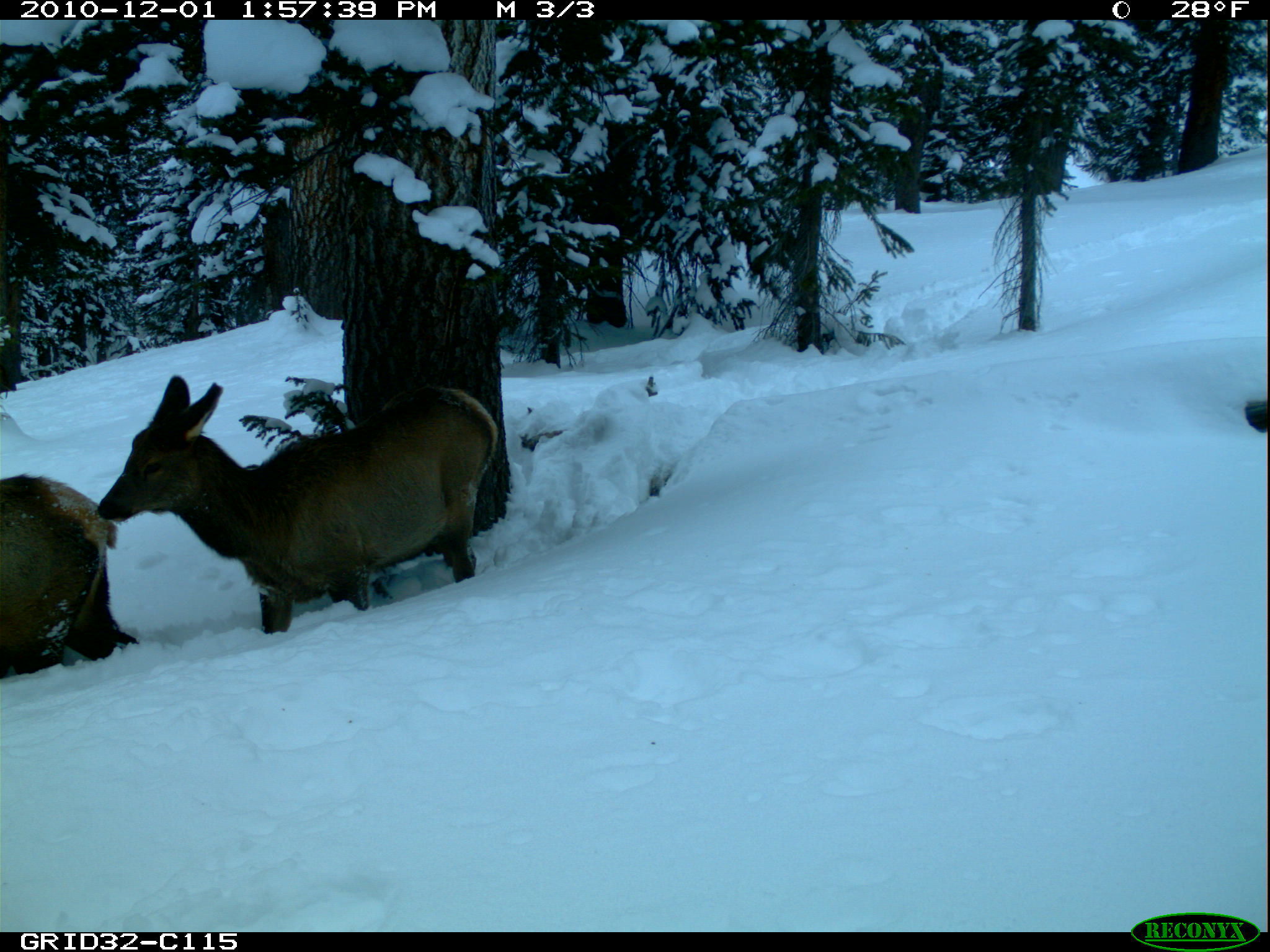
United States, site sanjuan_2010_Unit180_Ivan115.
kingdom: Animalia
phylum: Chordata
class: Mammalia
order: Artiodactyla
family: Cervidae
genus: Cervus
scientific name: Cervus elaphus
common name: red deer